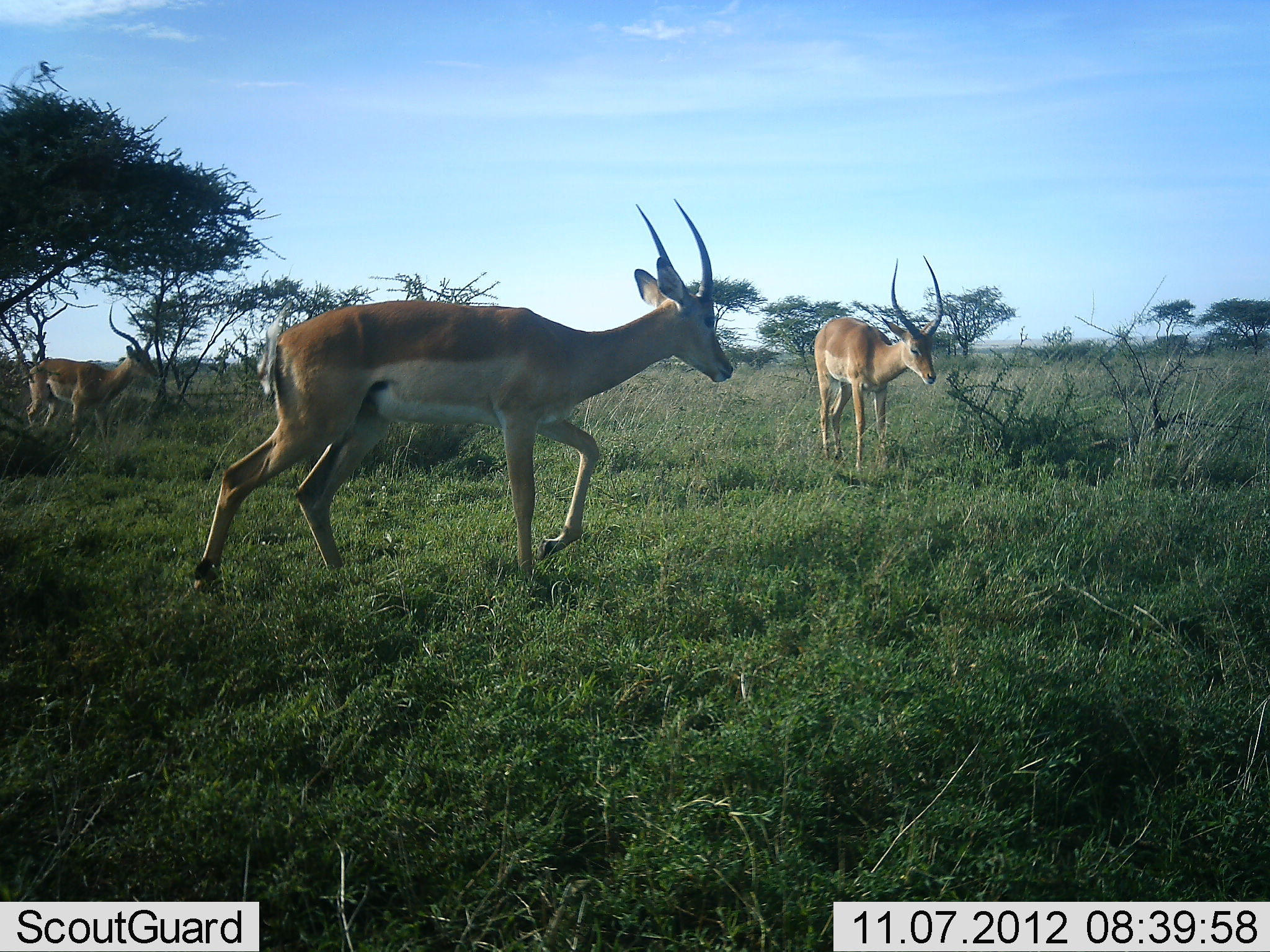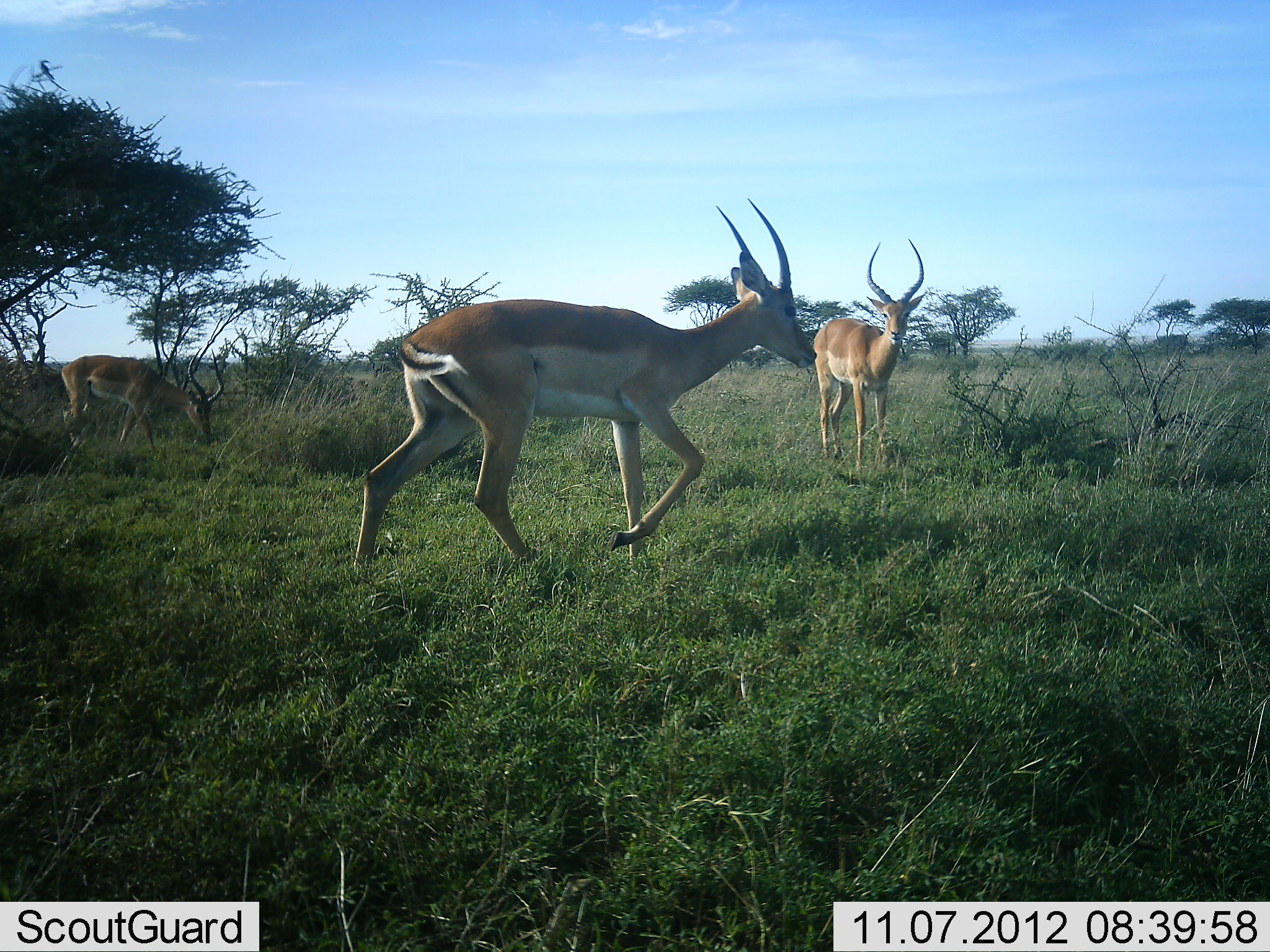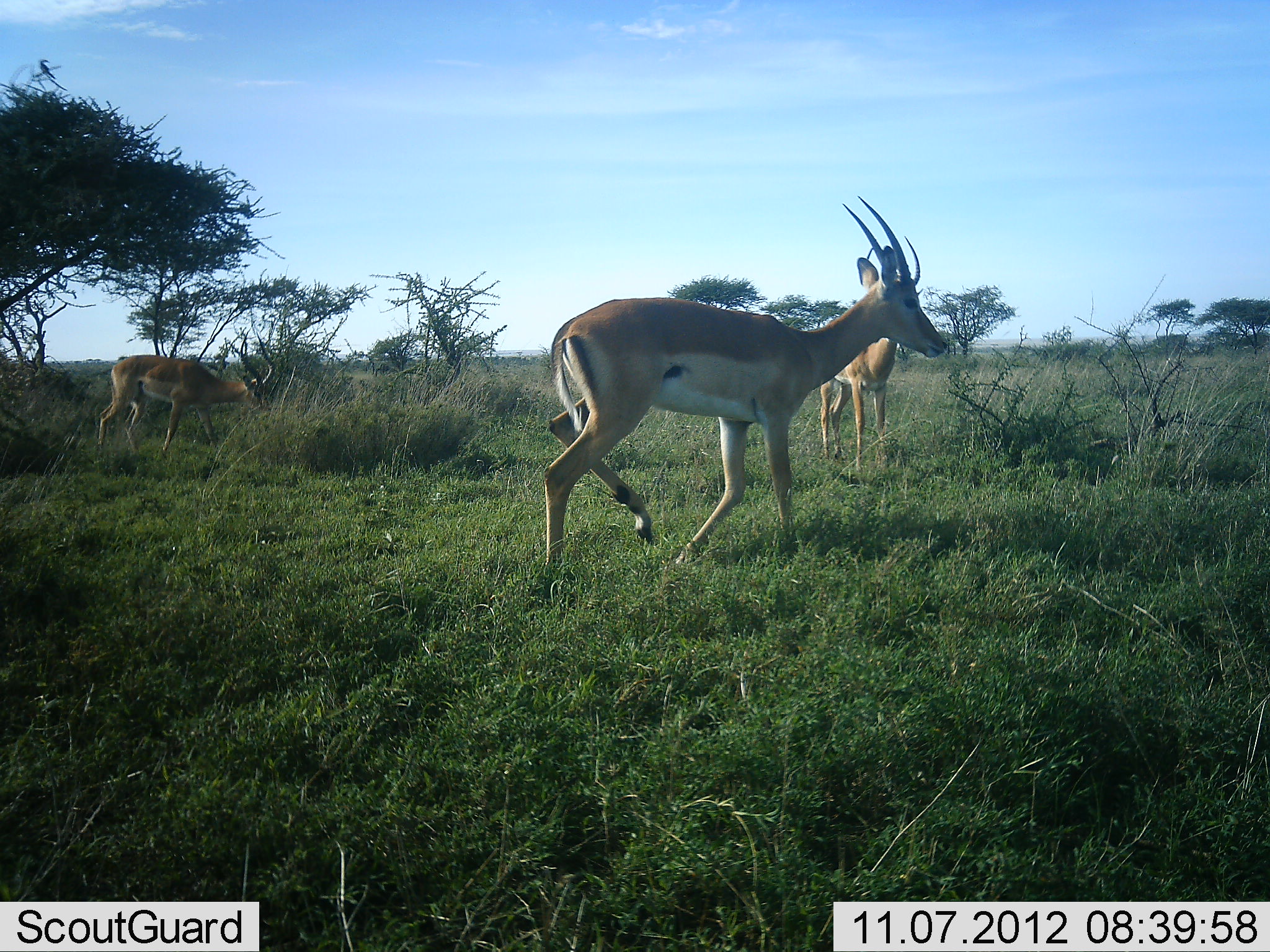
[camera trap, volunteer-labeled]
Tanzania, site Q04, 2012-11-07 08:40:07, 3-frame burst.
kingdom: Animalia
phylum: Chordata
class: Mammalia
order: Artiodactyla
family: Bovidae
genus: Aepyceros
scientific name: Aepyceros melampus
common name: impala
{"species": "impala (Aepyceros melampus)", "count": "3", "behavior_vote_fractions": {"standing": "64%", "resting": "0%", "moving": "91%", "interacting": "0%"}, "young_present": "0%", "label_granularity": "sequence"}